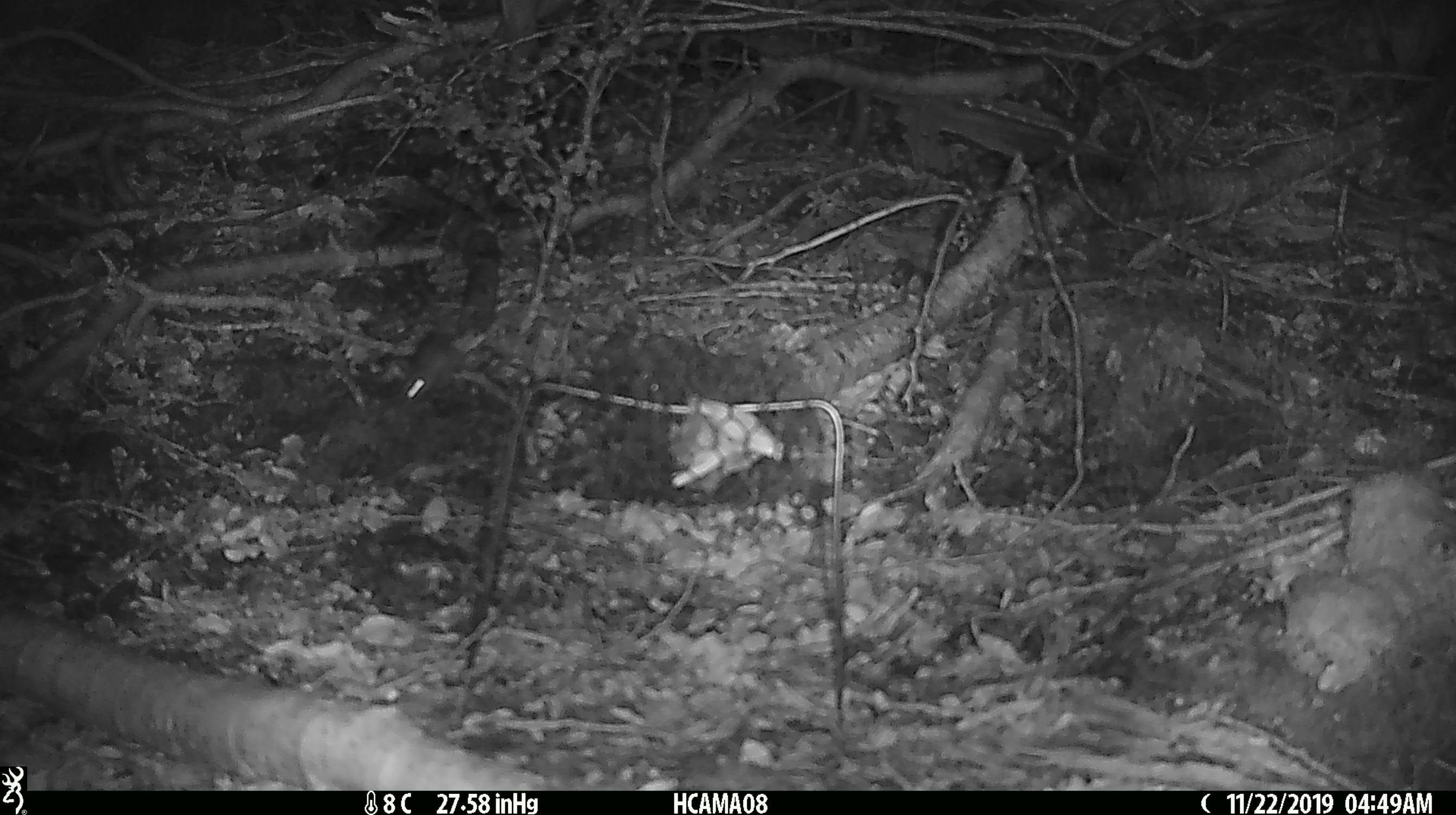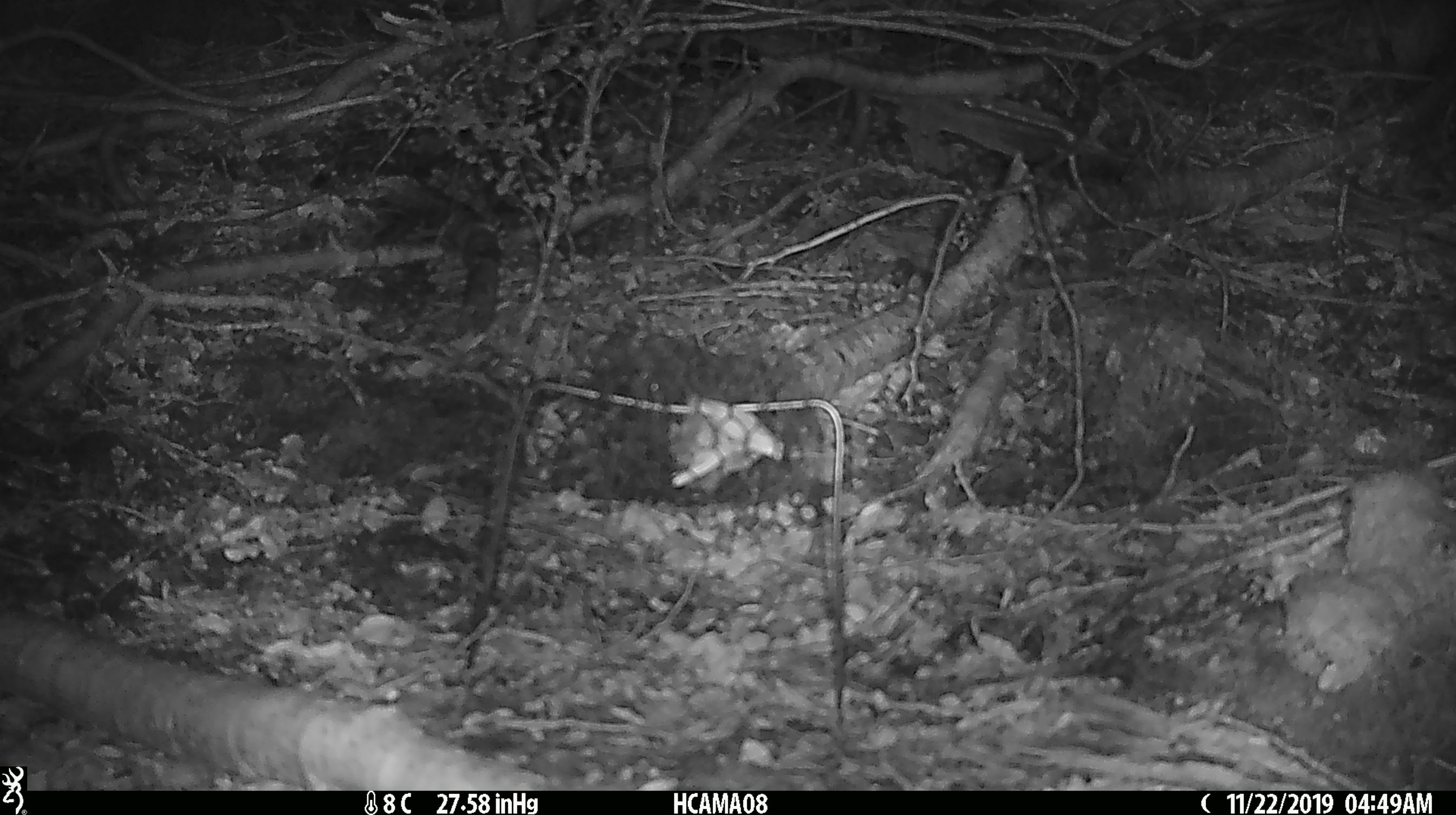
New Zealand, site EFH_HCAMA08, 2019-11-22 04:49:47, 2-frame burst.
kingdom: Animalia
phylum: Chordata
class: Mammalia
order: Rodentia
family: Muridae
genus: Mus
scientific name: Mus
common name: mouse